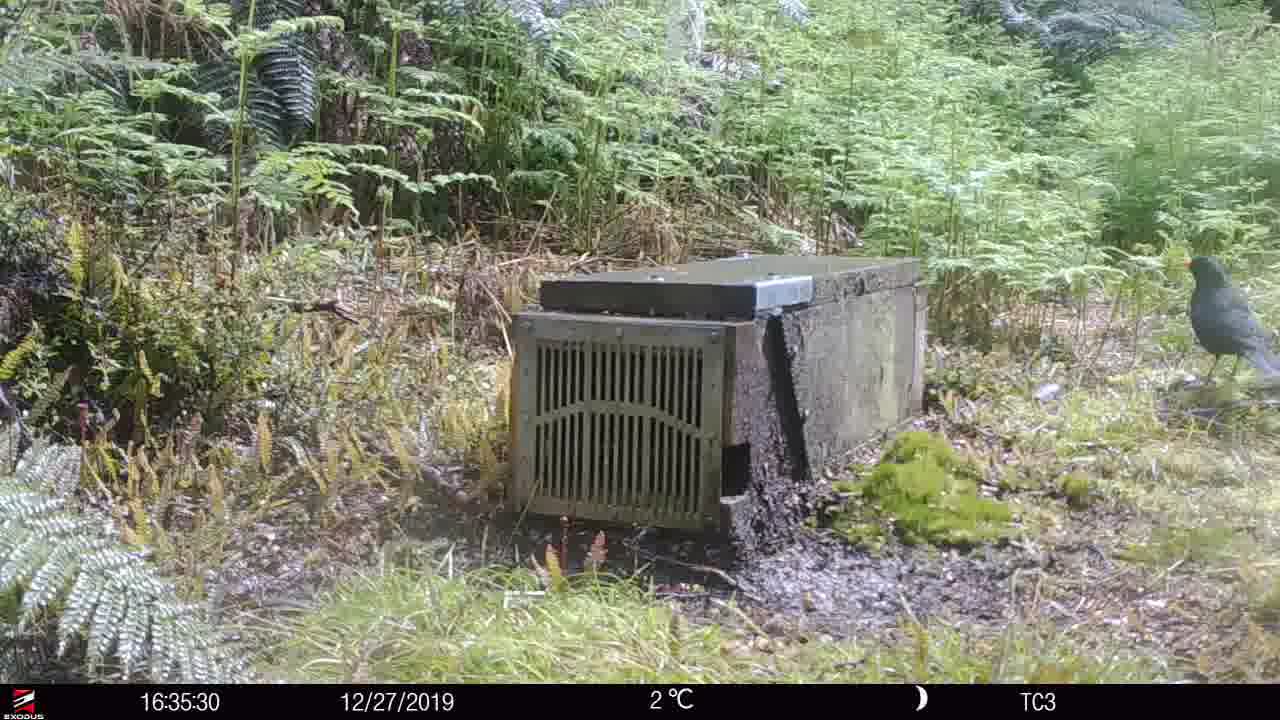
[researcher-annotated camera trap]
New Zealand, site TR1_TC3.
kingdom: Animalia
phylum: Chordata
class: Aves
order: Passeriformes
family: Turdidae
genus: Turdus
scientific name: Turdus merula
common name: eurasian blackbird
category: blackbird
Blackbird (eurasian blackbird) (Turdus merula).